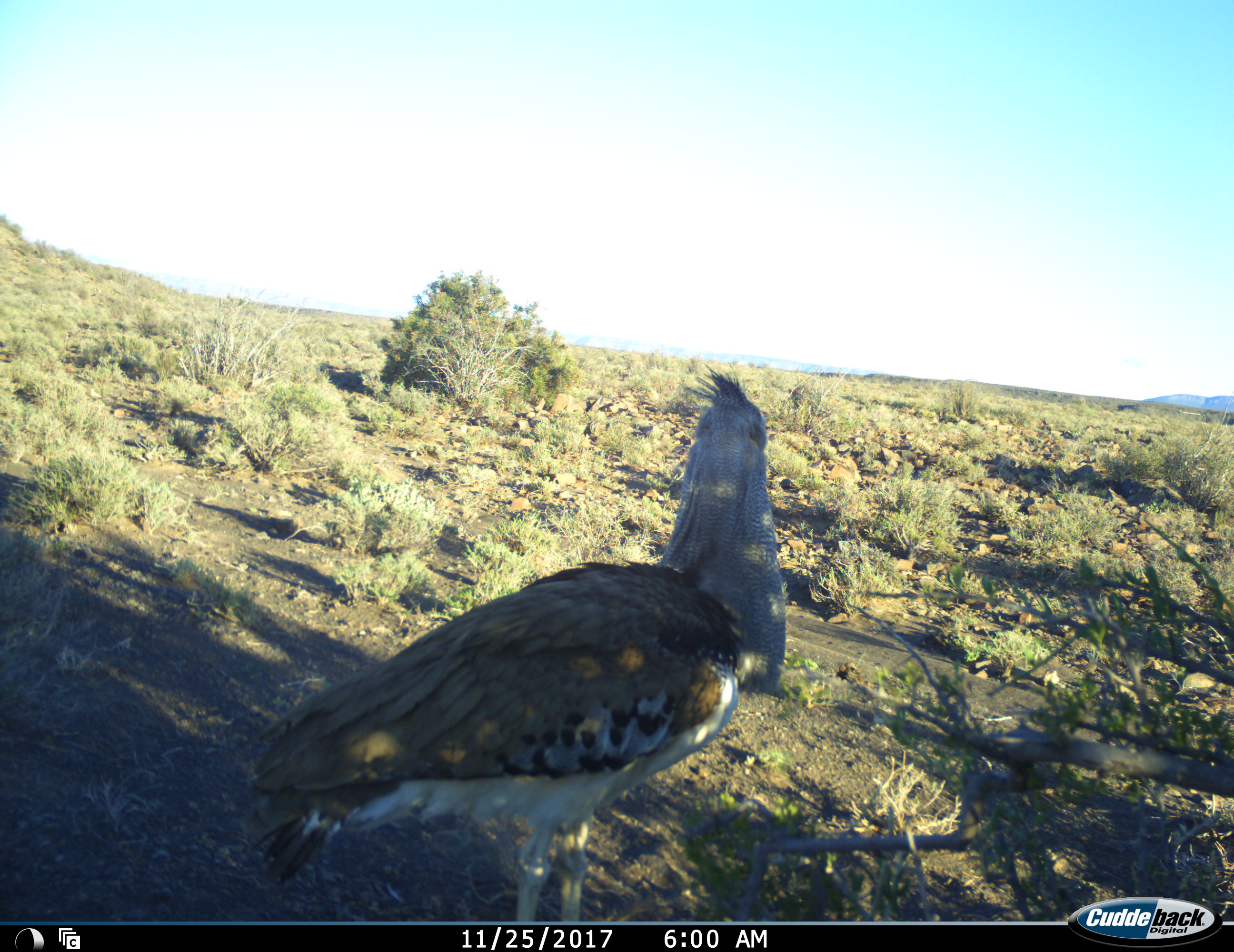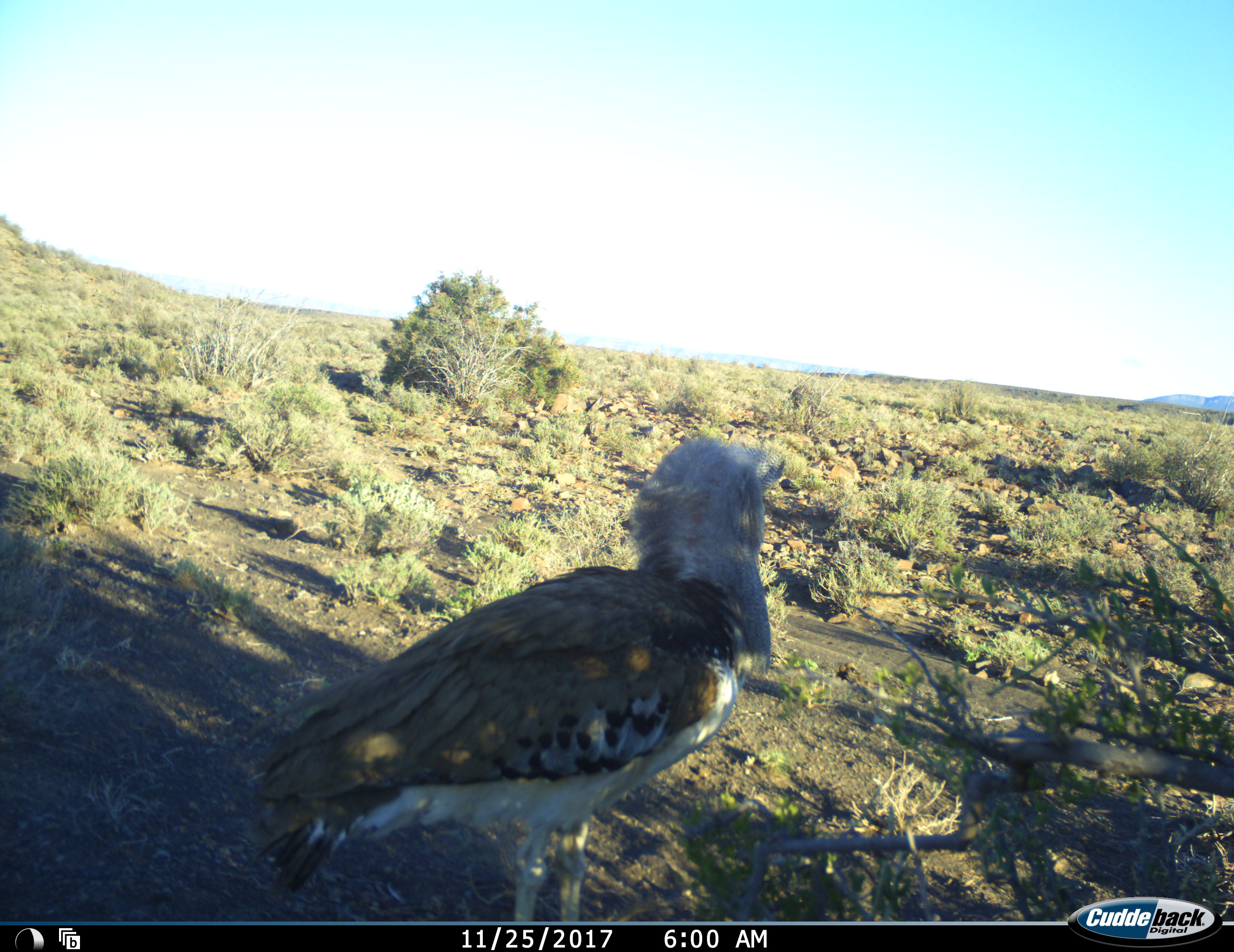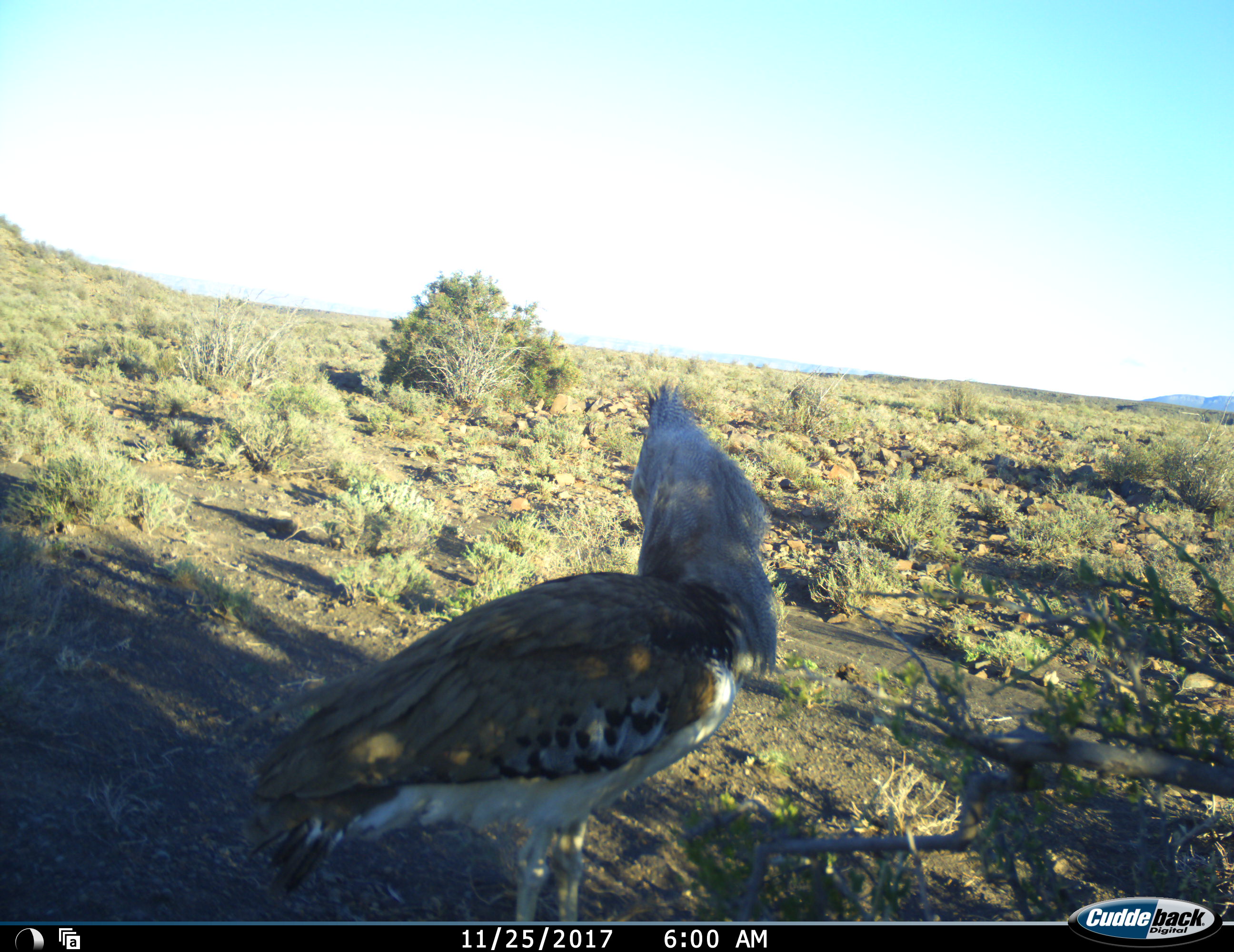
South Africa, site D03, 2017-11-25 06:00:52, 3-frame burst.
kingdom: Animalia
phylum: Chordata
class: Aves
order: Otidiformes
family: Otididae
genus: Ardeotis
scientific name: Ardeotis kori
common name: kori bustard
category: bustardkori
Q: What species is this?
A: Bustardkori (kori bustard) (Ardeotis kori).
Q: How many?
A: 1.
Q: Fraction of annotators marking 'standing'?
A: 100%.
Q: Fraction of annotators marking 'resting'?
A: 0%.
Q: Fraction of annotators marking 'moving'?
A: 29%.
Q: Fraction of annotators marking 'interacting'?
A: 0%.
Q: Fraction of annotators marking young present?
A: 0%.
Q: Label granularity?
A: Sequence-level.